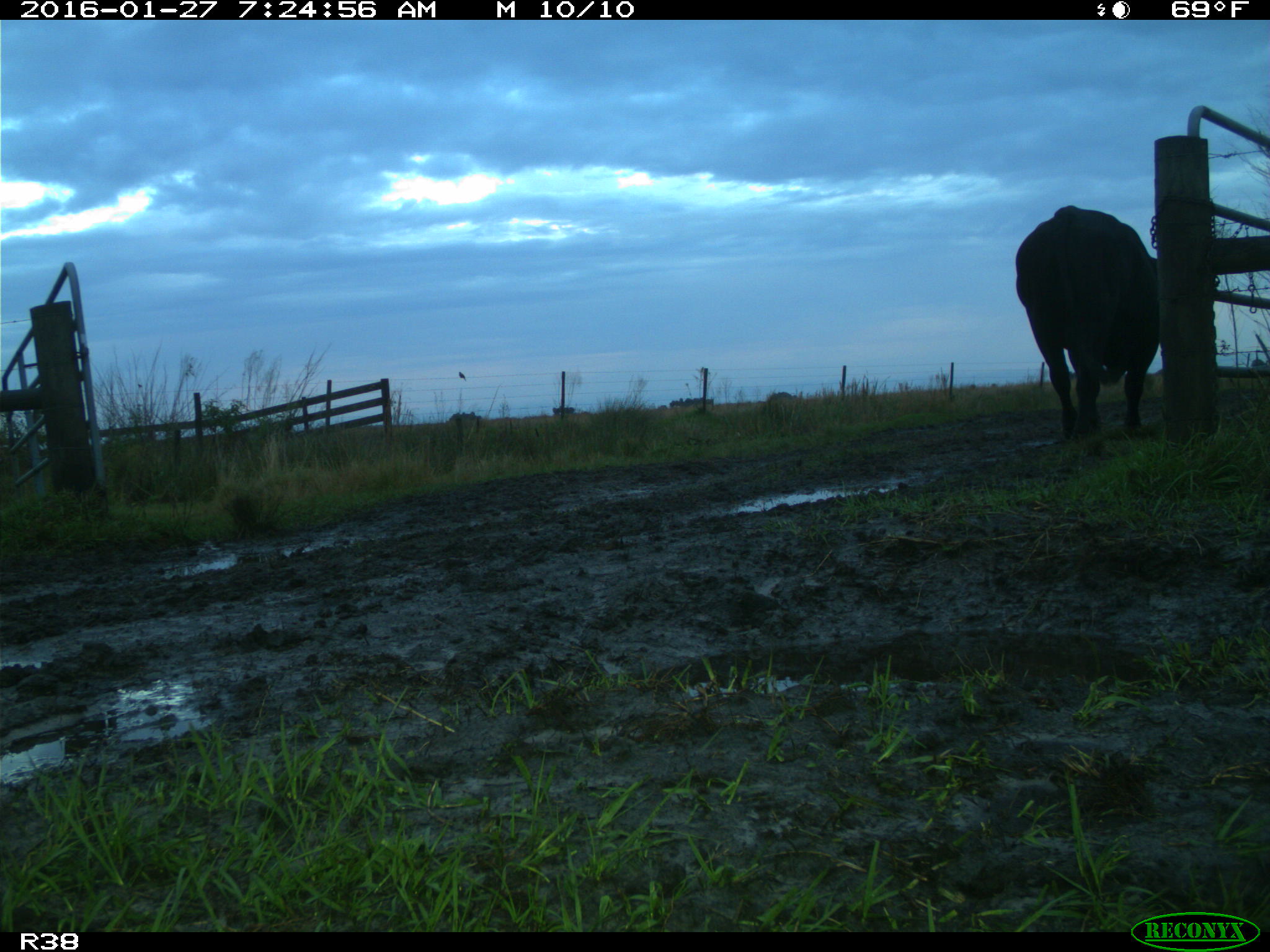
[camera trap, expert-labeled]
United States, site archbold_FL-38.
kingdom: Animalia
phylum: Chordata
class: Mammalia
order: Artiodactyla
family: Bovidae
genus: Bos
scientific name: Bos taurus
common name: domestic cow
Bos taurus (domestic cow).